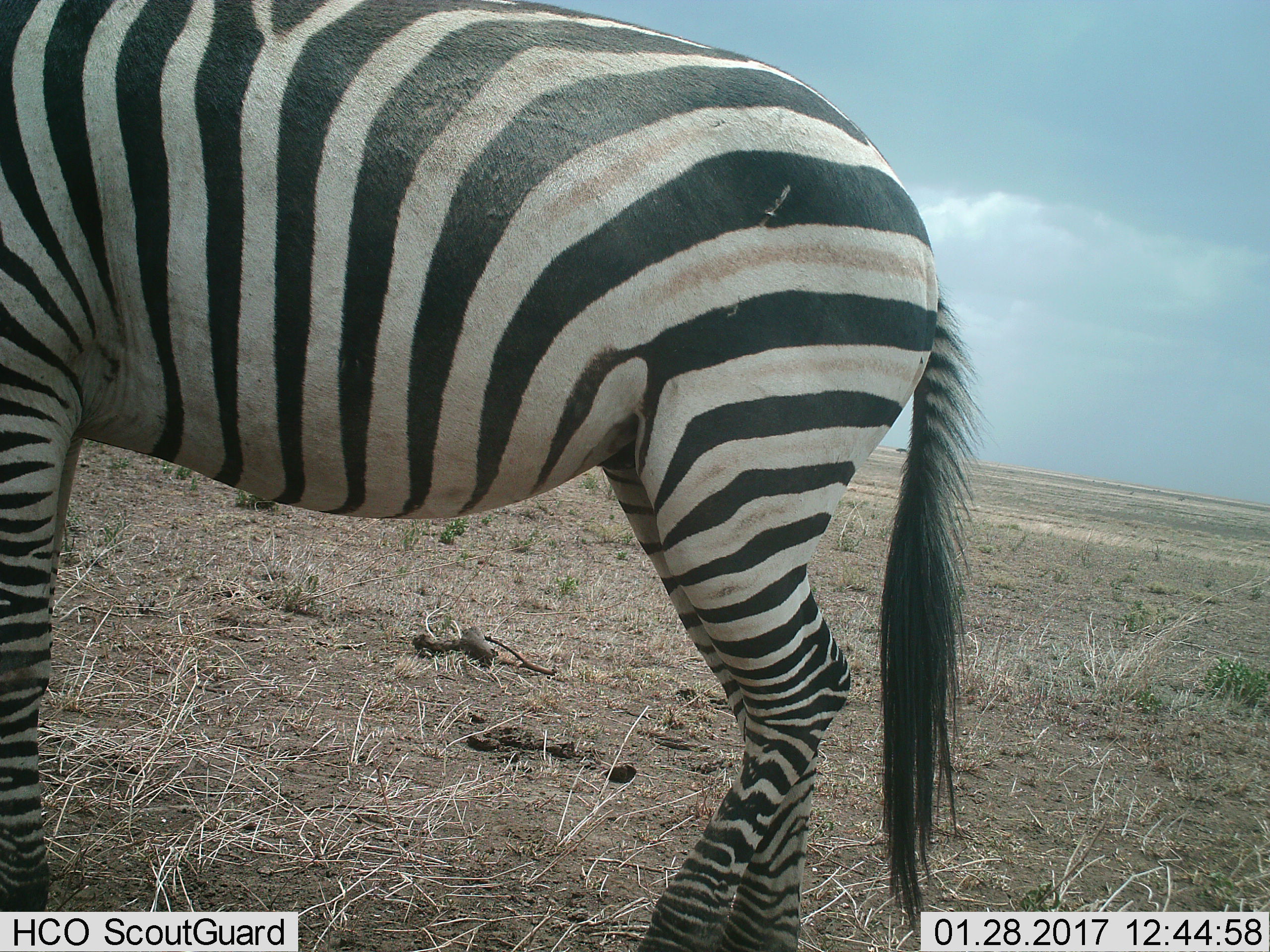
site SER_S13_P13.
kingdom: Animalia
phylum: Chordata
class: Mammalia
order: Perissodactyla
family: Equidae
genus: Equus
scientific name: Equus quagga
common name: plains zebra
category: zebraplains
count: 1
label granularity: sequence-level